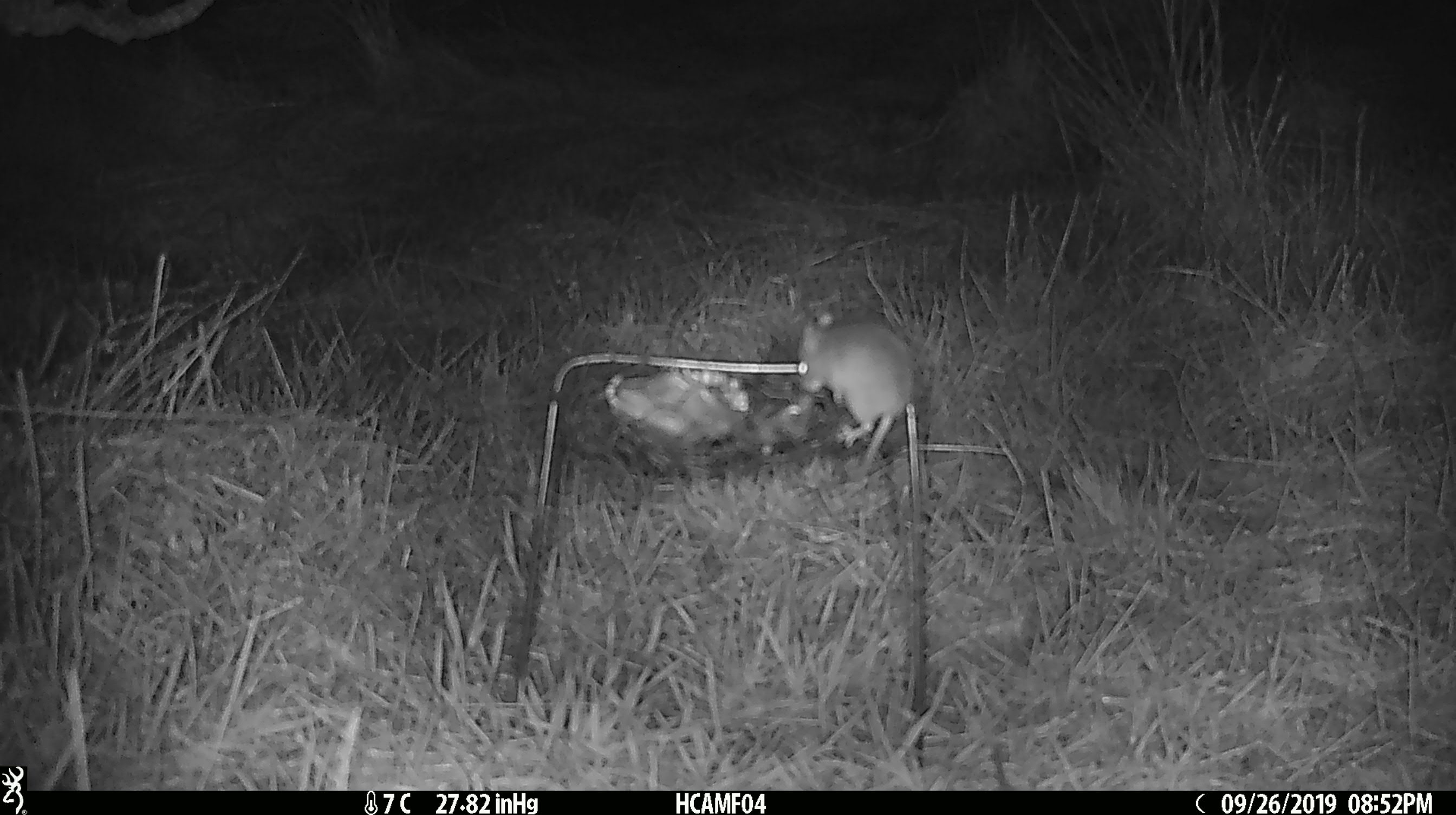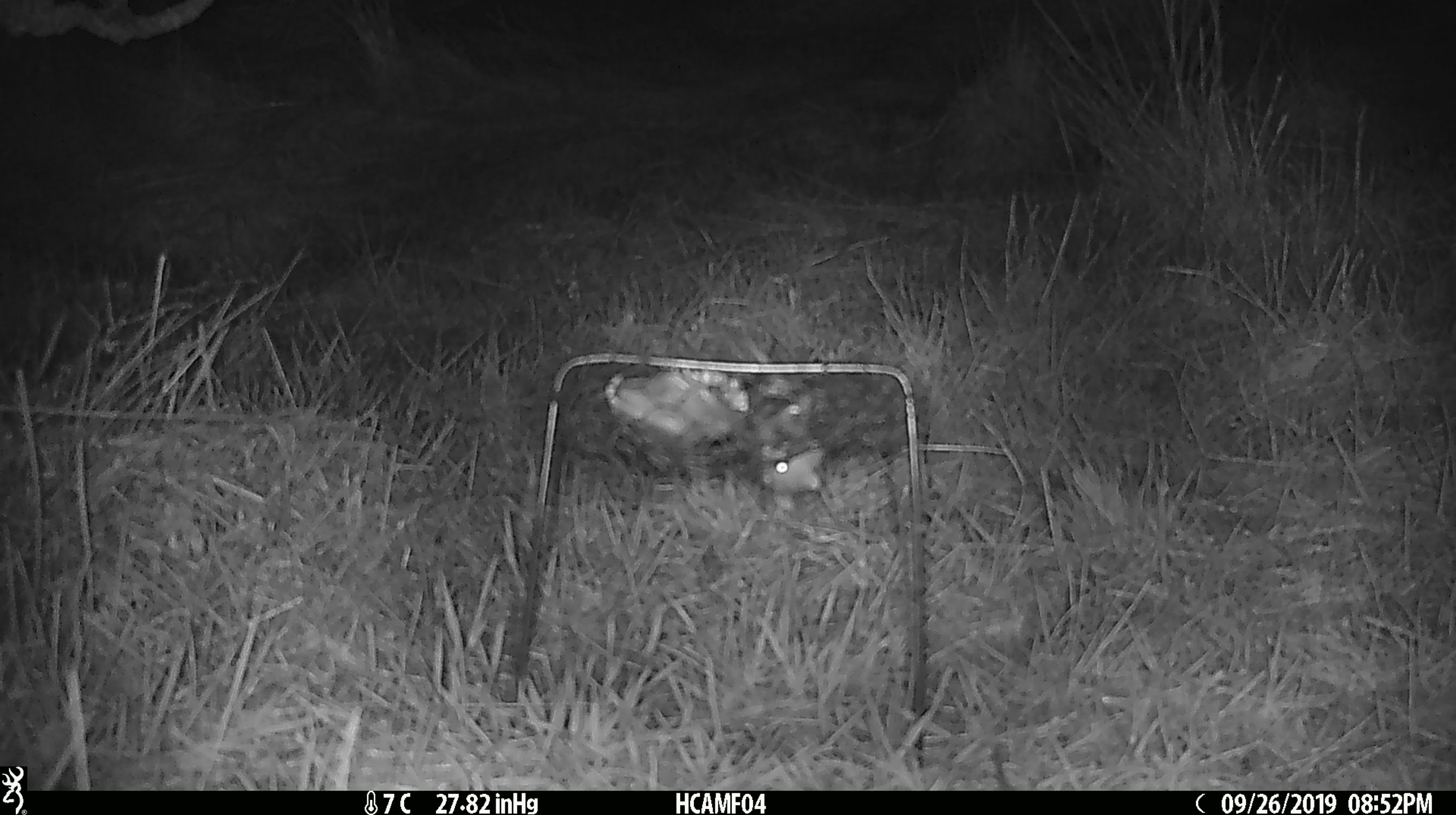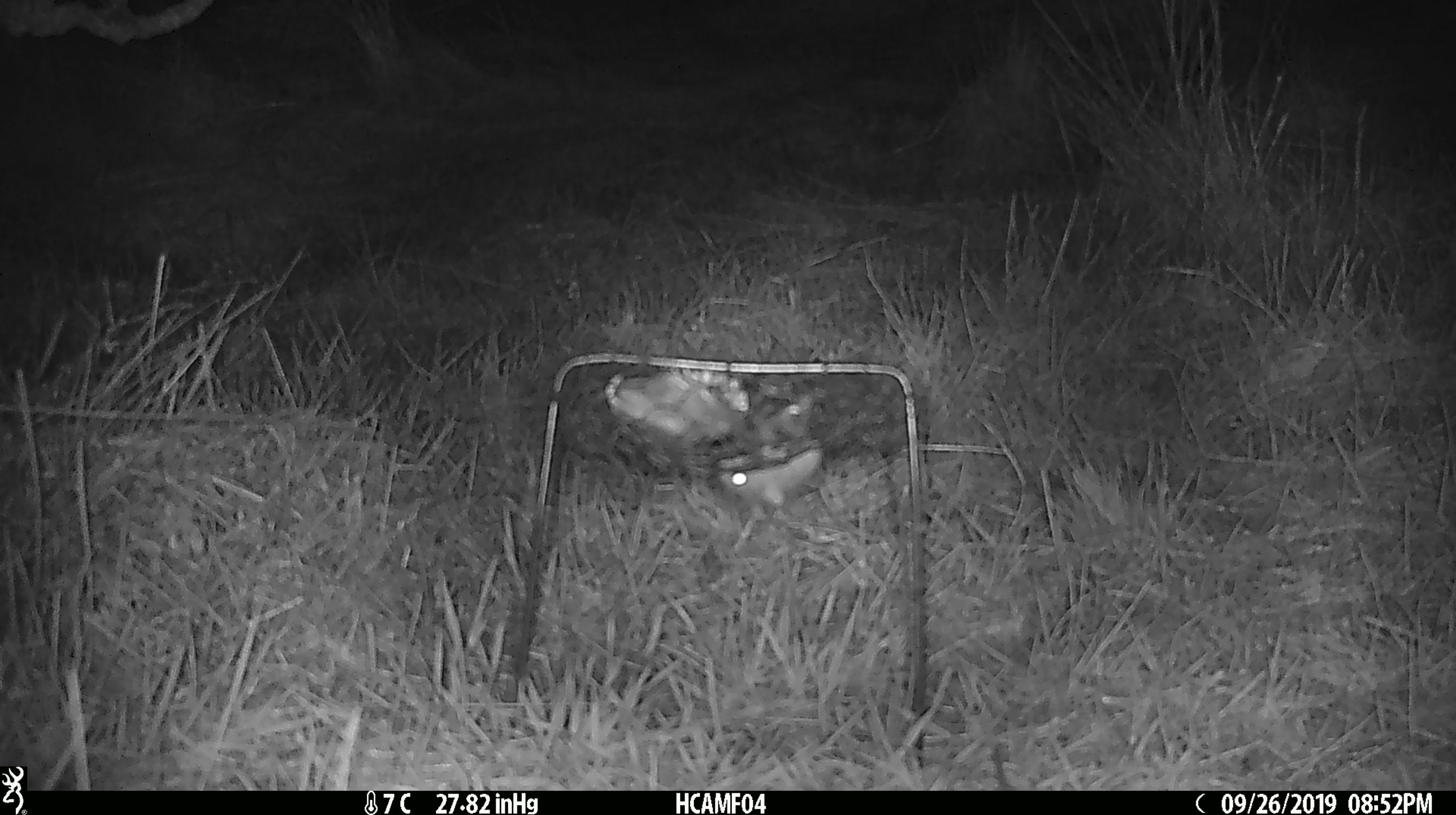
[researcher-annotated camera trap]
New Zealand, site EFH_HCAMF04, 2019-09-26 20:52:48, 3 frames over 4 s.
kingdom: Animalia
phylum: Chordata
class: Mammalia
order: Rodentia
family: Muridae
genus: Mus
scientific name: Mus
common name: mouse